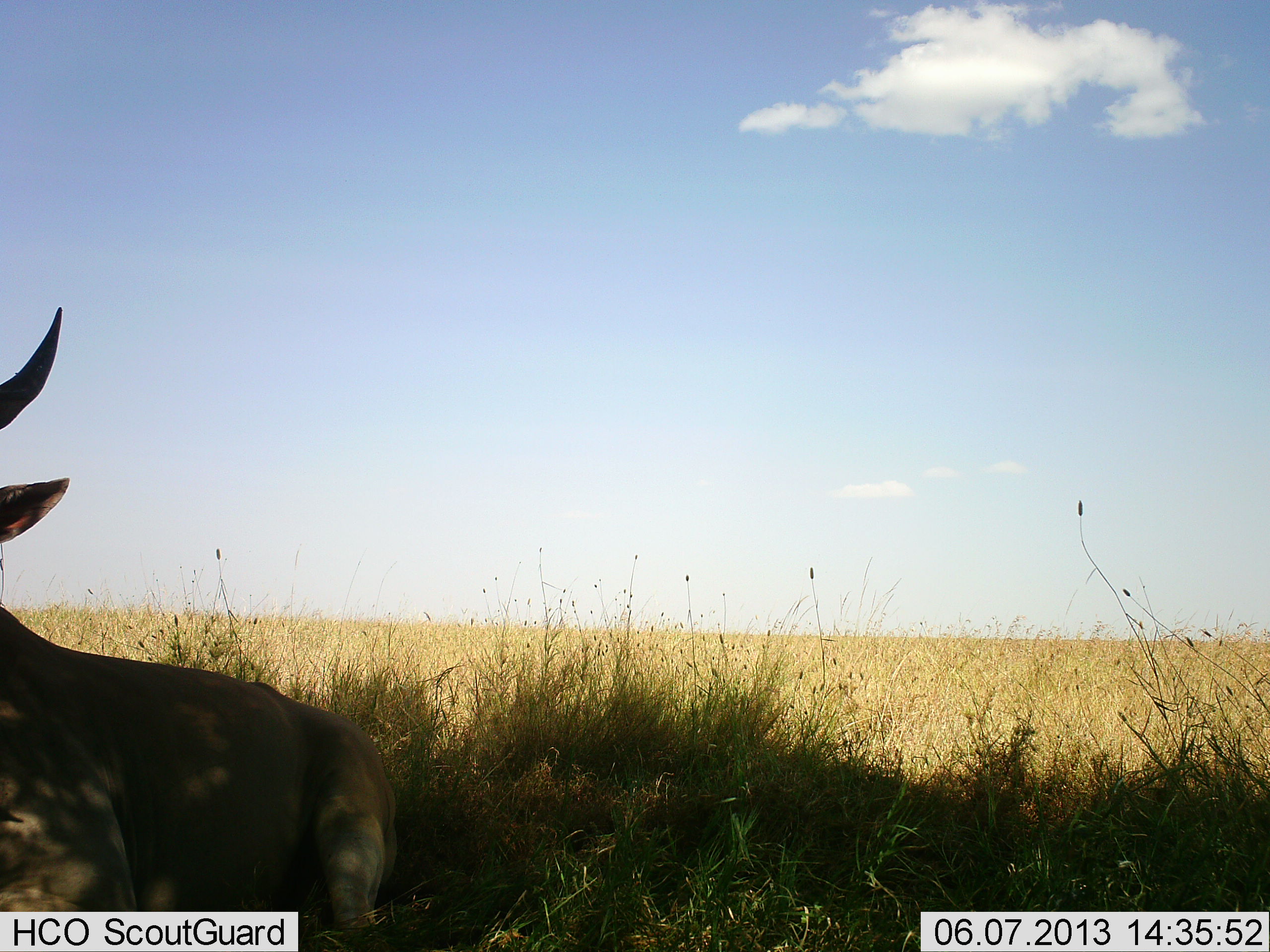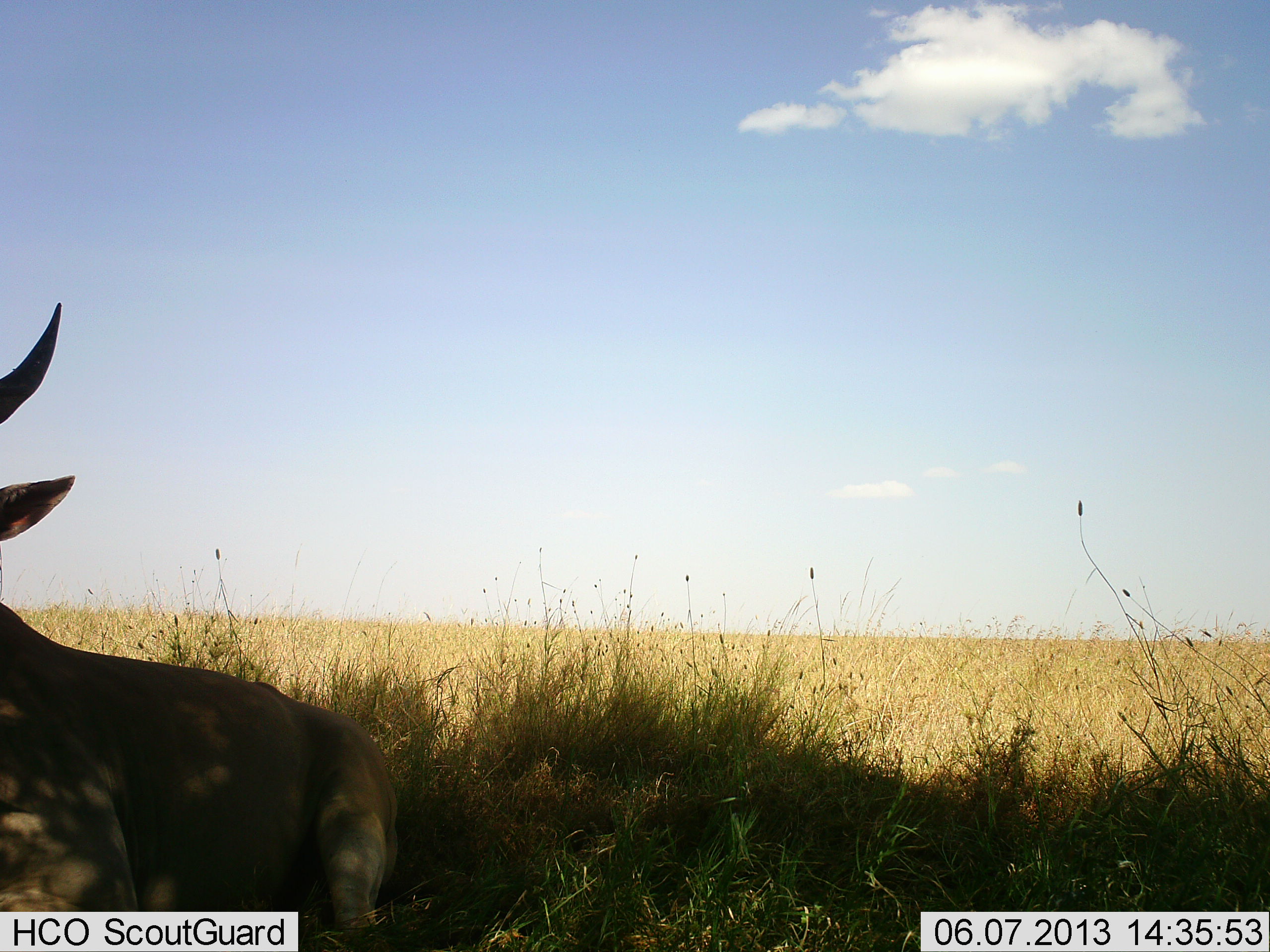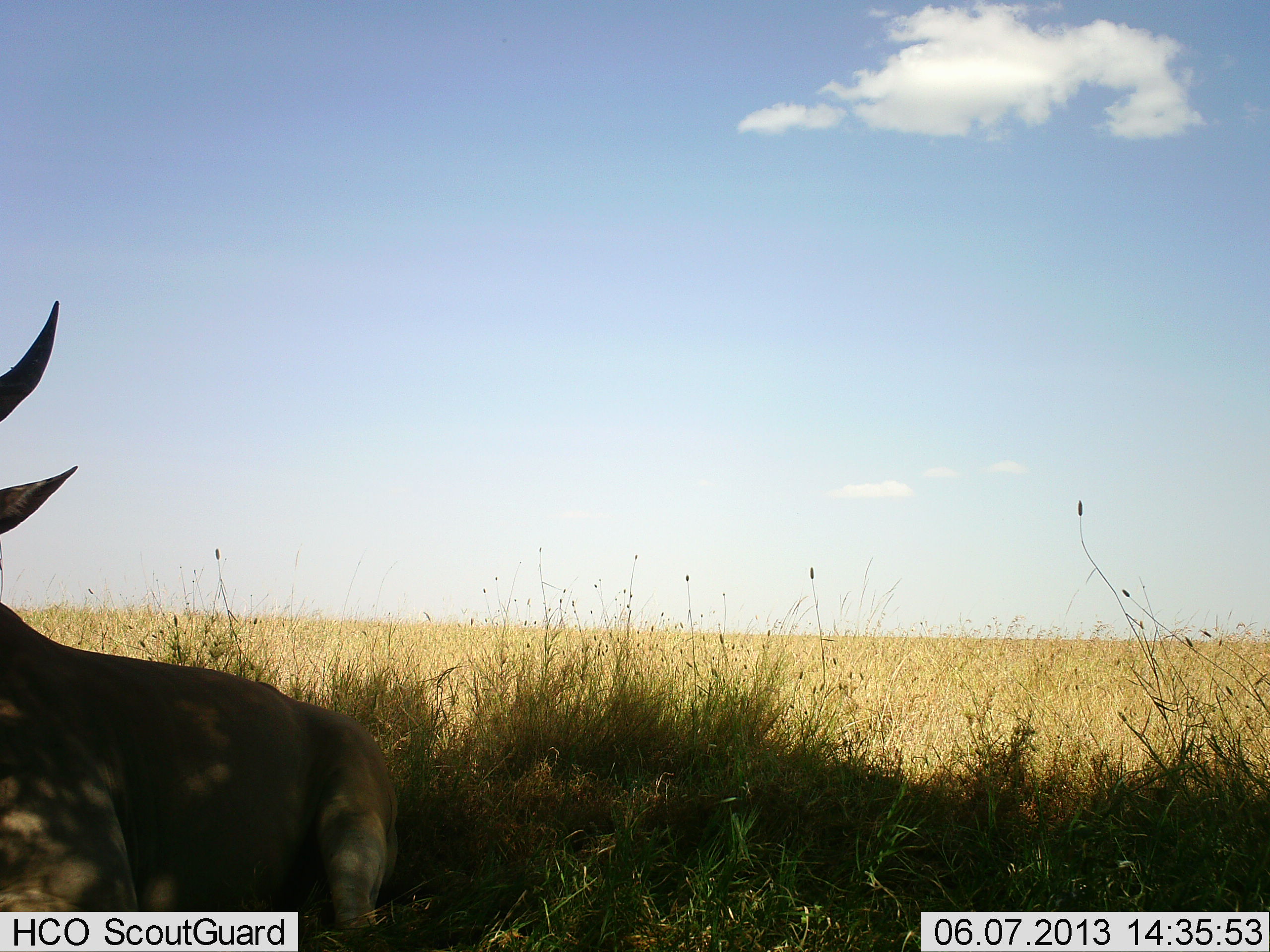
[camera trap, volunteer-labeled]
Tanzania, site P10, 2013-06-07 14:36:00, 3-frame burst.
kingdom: Animalia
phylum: Chordata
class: Mammalia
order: Artiodactyla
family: Bovidae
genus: Tragelaphus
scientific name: Tragelaphus oryx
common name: eland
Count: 1.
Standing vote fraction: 12%.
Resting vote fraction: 88%.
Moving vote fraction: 0%.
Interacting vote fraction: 0%.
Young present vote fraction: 0%.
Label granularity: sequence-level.